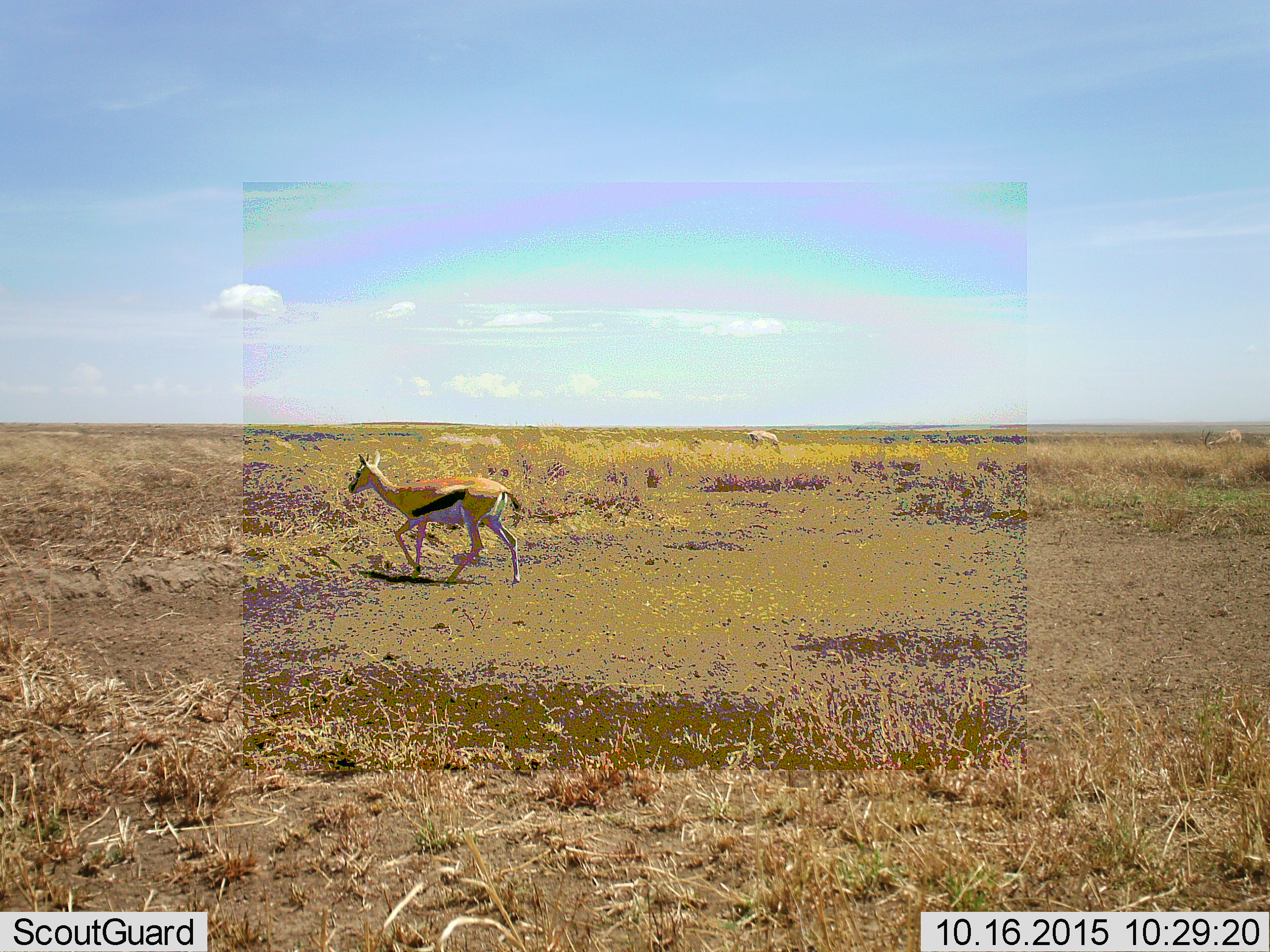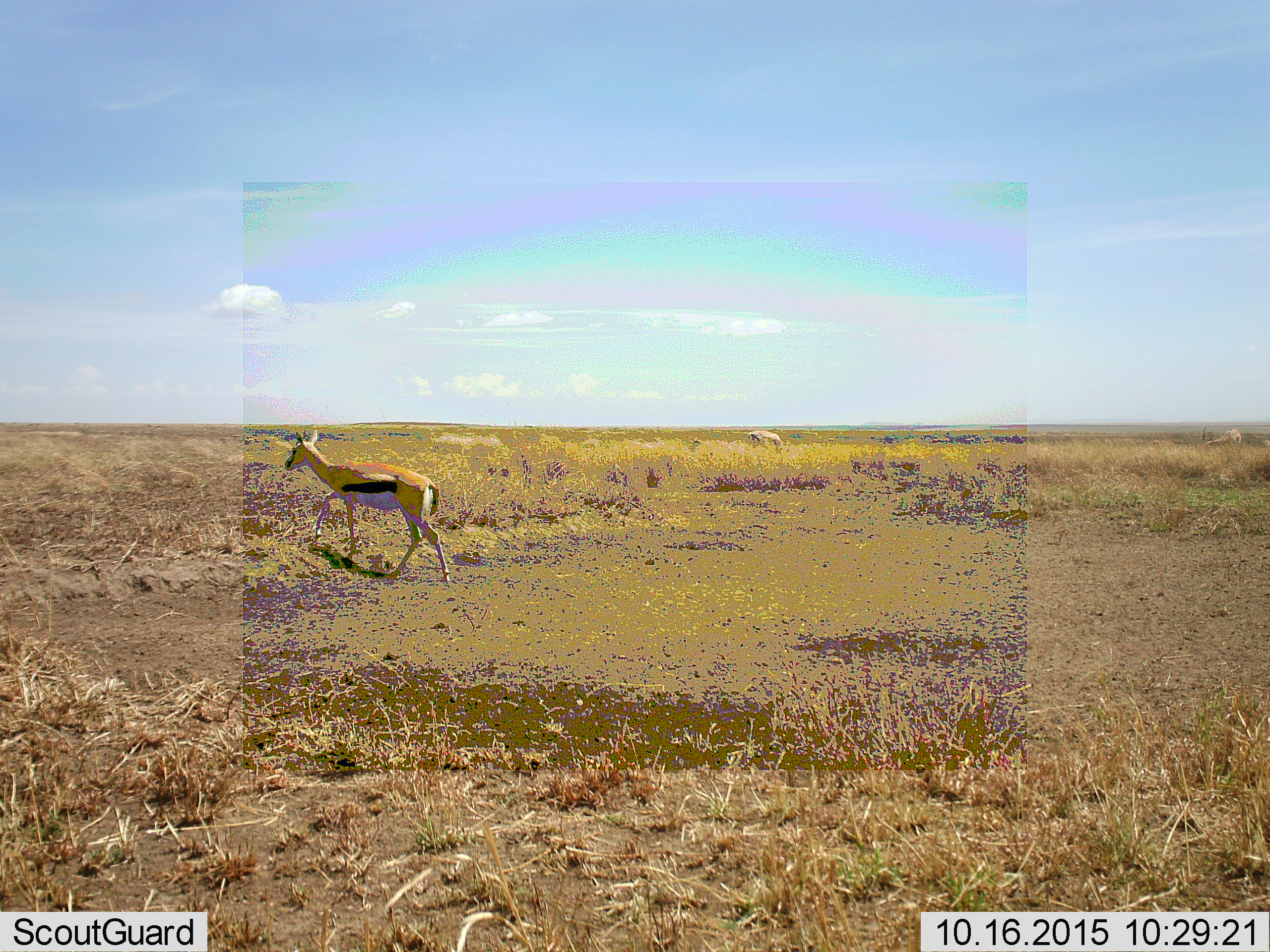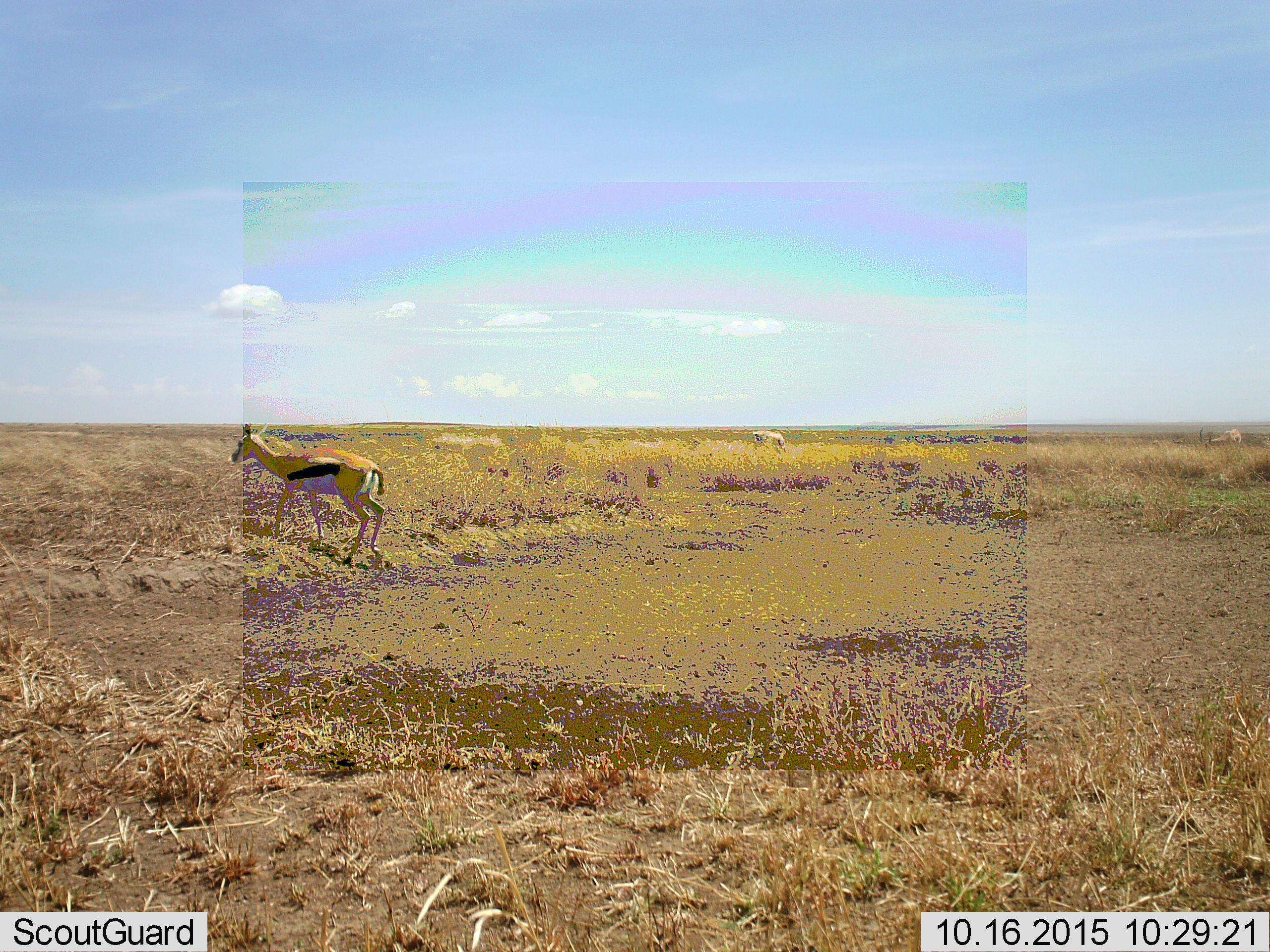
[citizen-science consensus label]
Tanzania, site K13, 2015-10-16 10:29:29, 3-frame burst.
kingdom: Animalia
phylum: Chordata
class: Mammalia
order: Artiodactyla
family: Bovidae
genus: Eudorcas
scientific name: Eudorcas thomsonii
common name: thomson's gazelle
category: gazellethomsons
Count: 3.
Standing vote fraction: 38%.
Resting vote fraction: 0%.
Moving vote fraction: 100%.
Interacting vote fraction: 0%.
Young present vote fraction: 12%.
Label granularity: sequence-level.